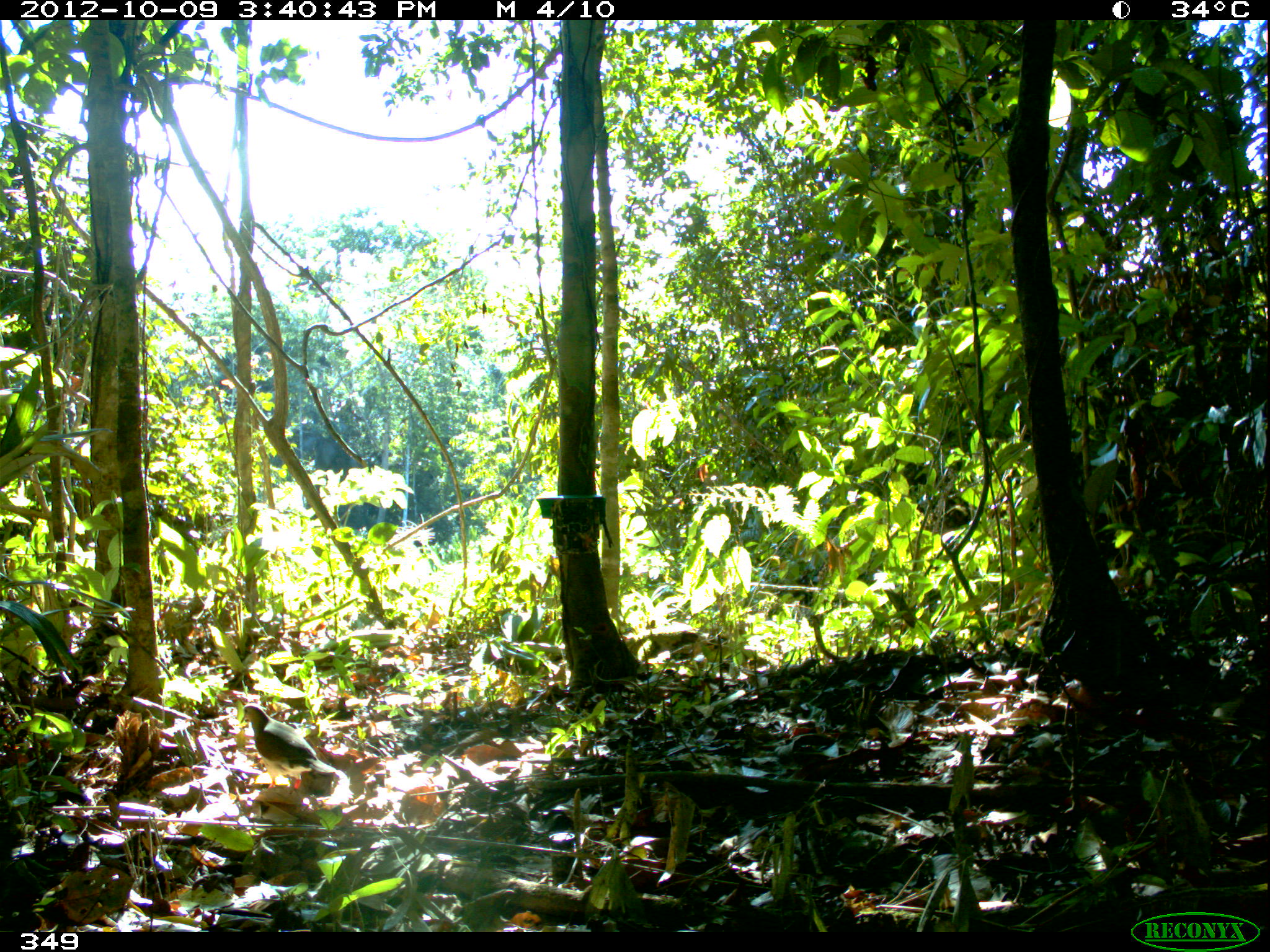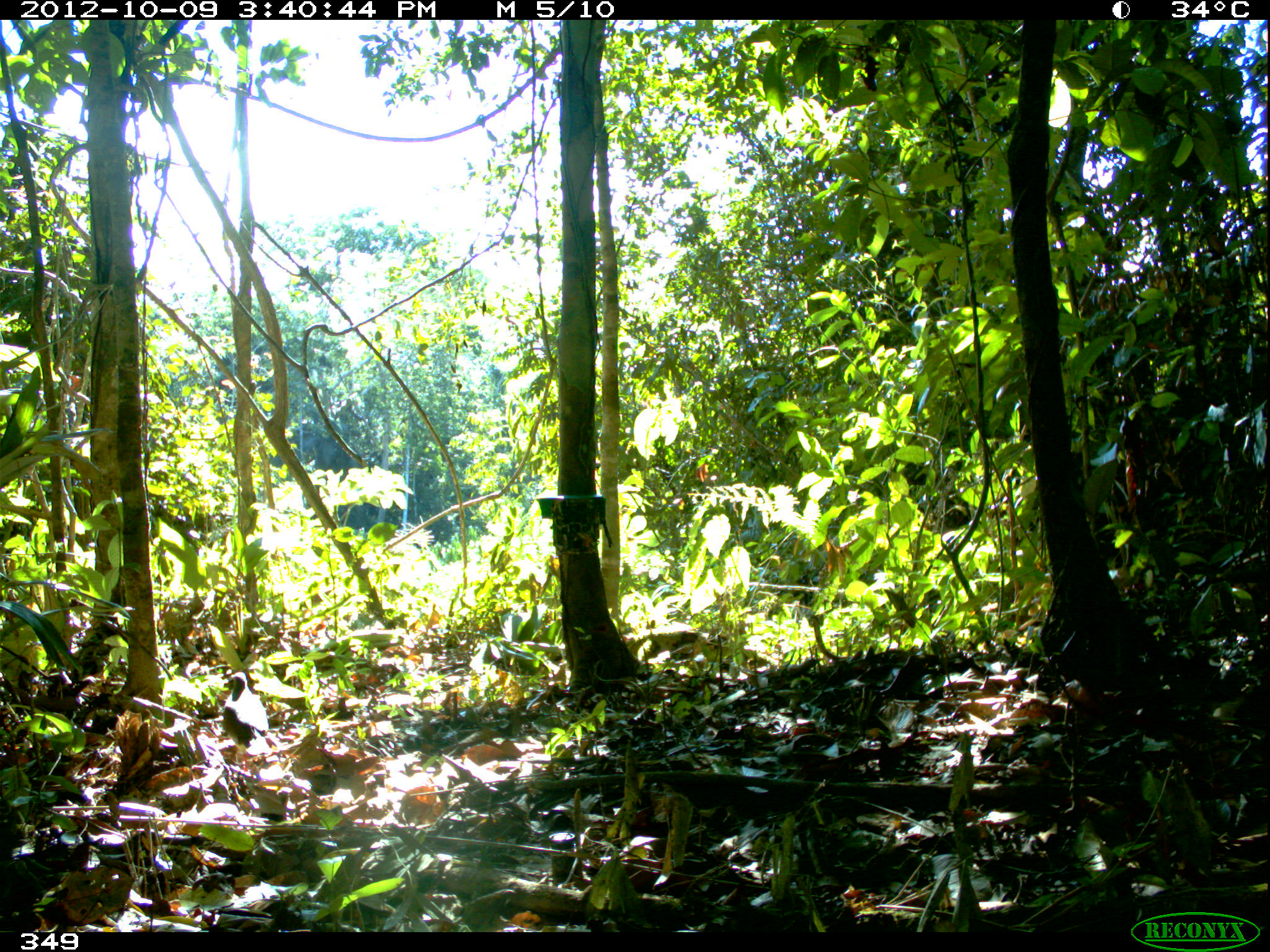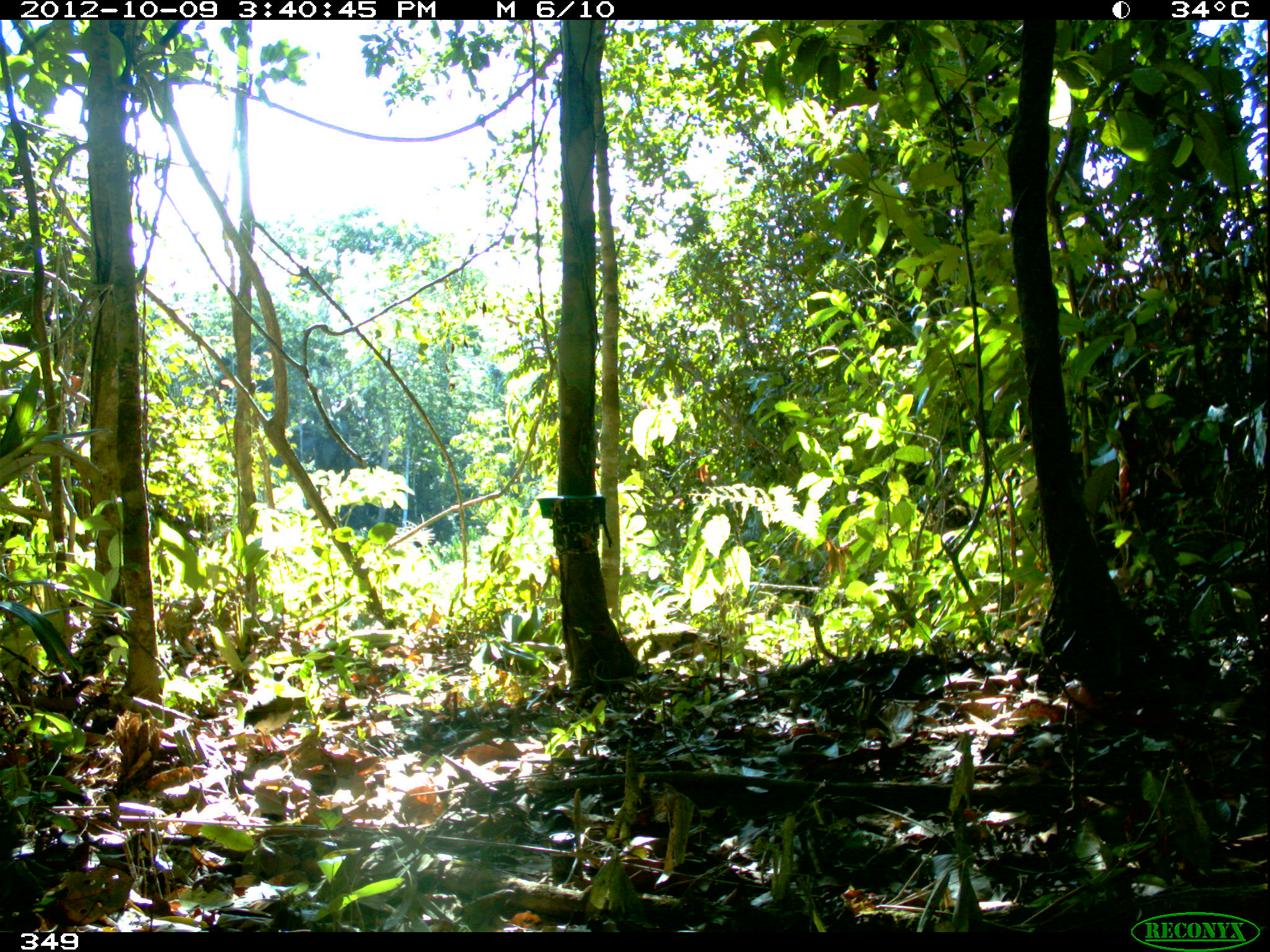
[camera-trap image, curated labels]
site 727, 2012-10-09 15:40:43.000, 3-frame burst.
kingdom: Animalia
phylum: Chordata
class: Aves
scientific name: Aves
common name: bird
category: unknown bird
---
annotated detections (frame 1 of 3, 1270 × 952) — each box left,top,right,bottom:
unknown bird: 240,701,336,791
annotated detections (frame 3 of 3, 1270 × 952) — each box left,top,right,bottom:
unknown bird: 243,684,309,755